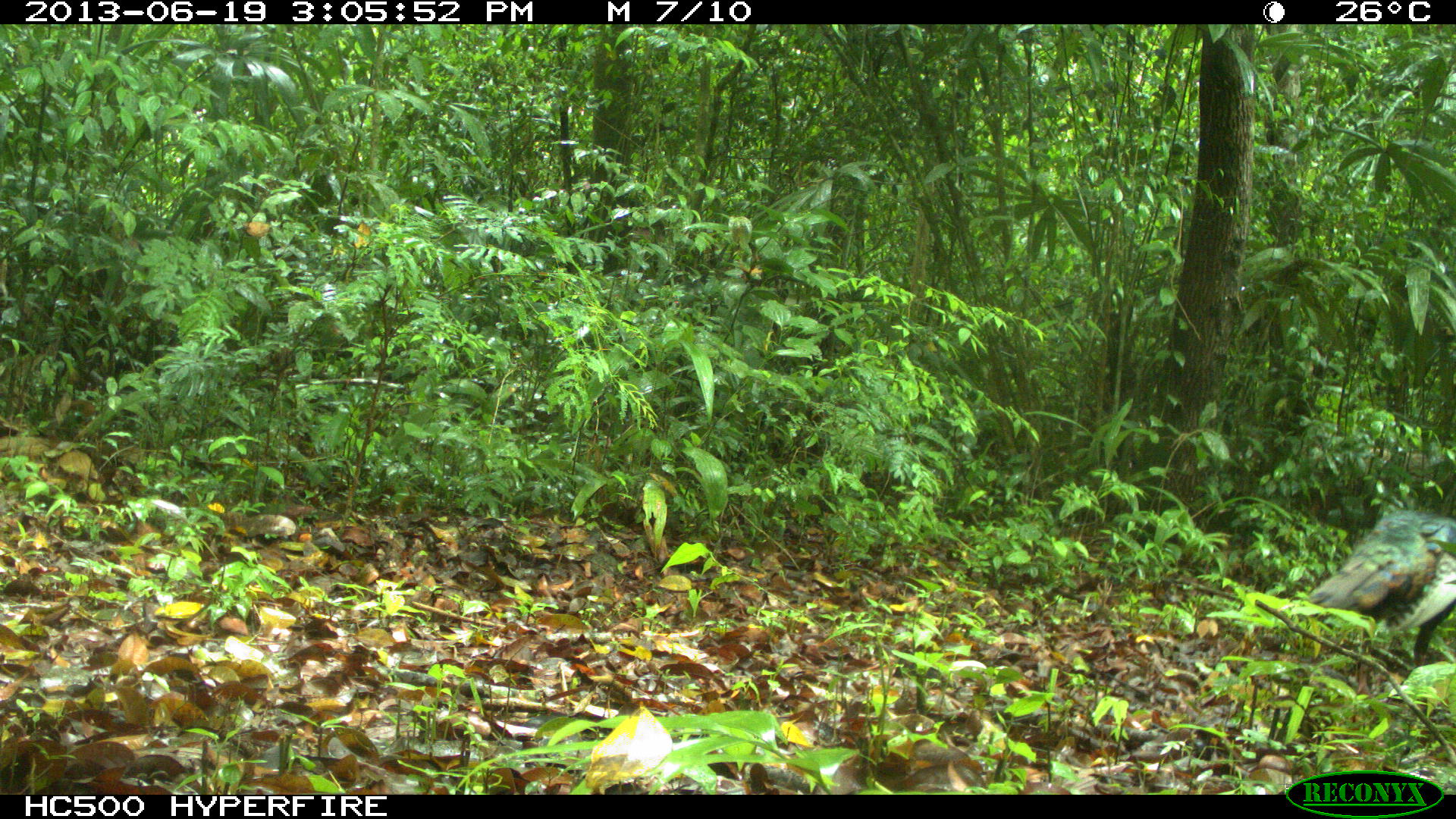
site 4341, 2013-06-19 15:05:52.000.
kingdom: Animalia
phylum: Chordata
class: Aves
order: Galliformes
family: Phasianidae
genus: Meleagris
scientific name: Meleagris ocellata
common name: ocellated turkey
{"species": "Meleagris ocellata (ocellated turkey)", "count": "1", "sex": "male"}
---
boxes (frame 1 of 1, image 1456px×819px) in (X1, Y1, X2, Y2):
meleagris ocellata: (1305, 510, 1456, 698)